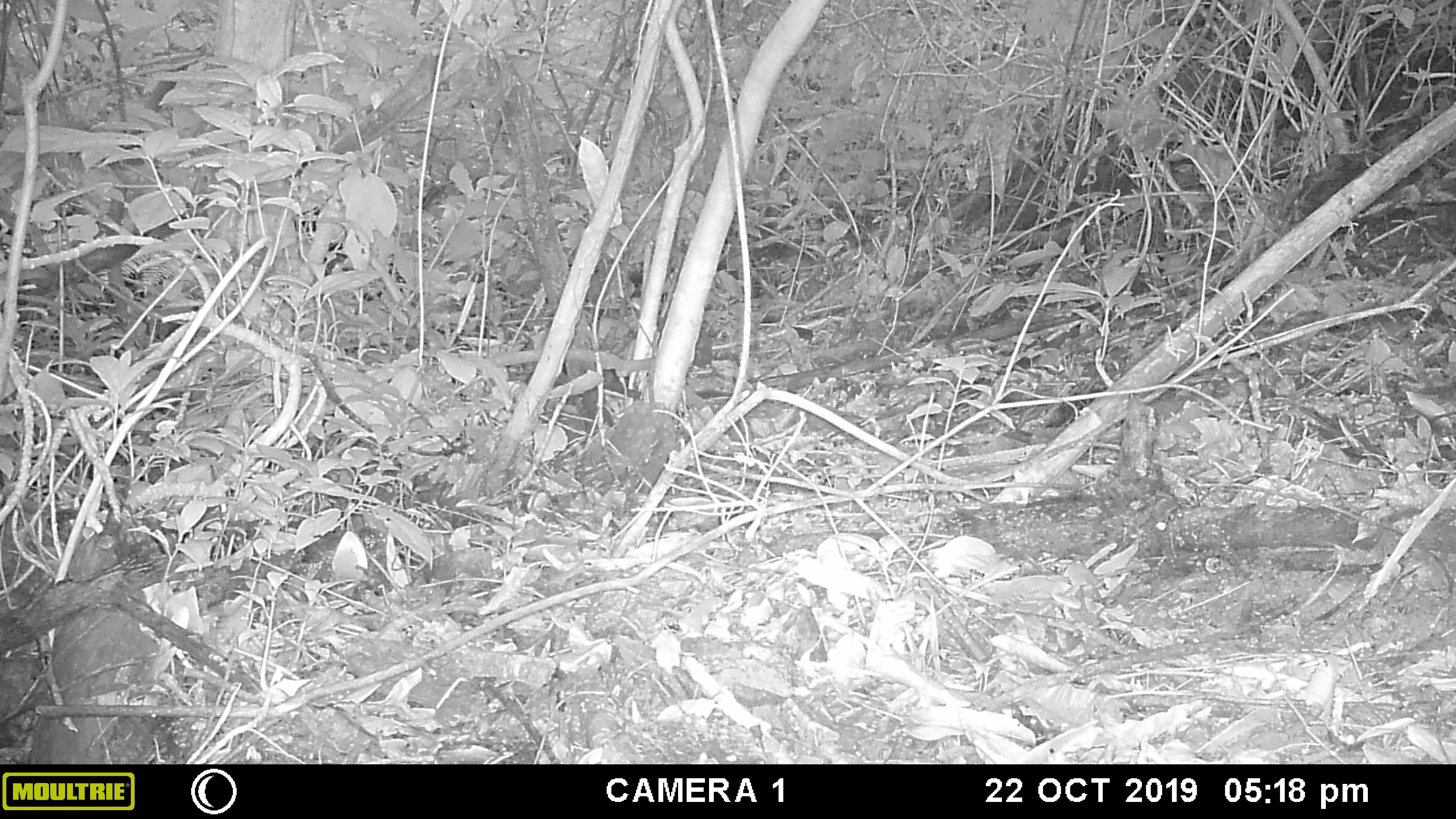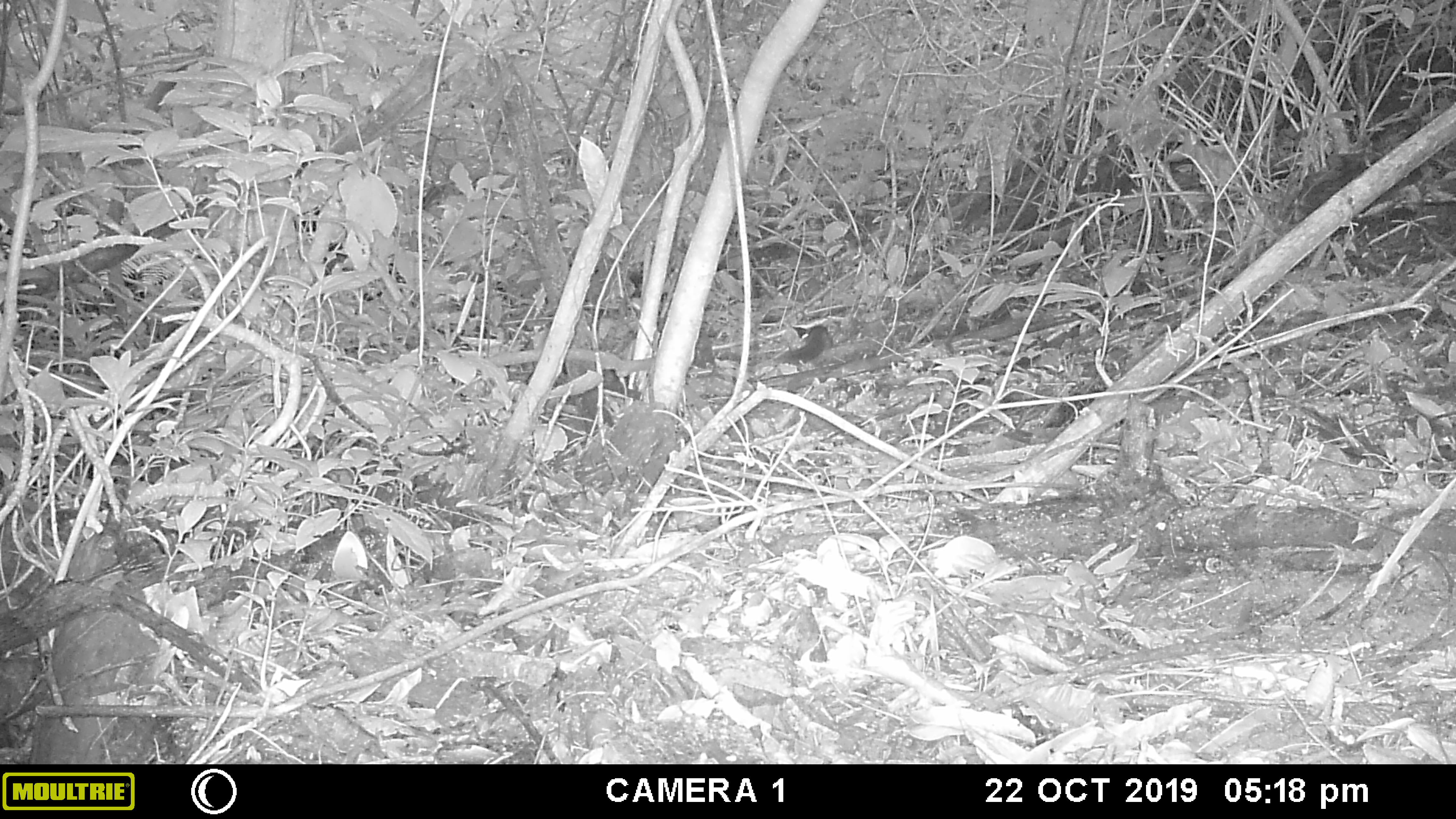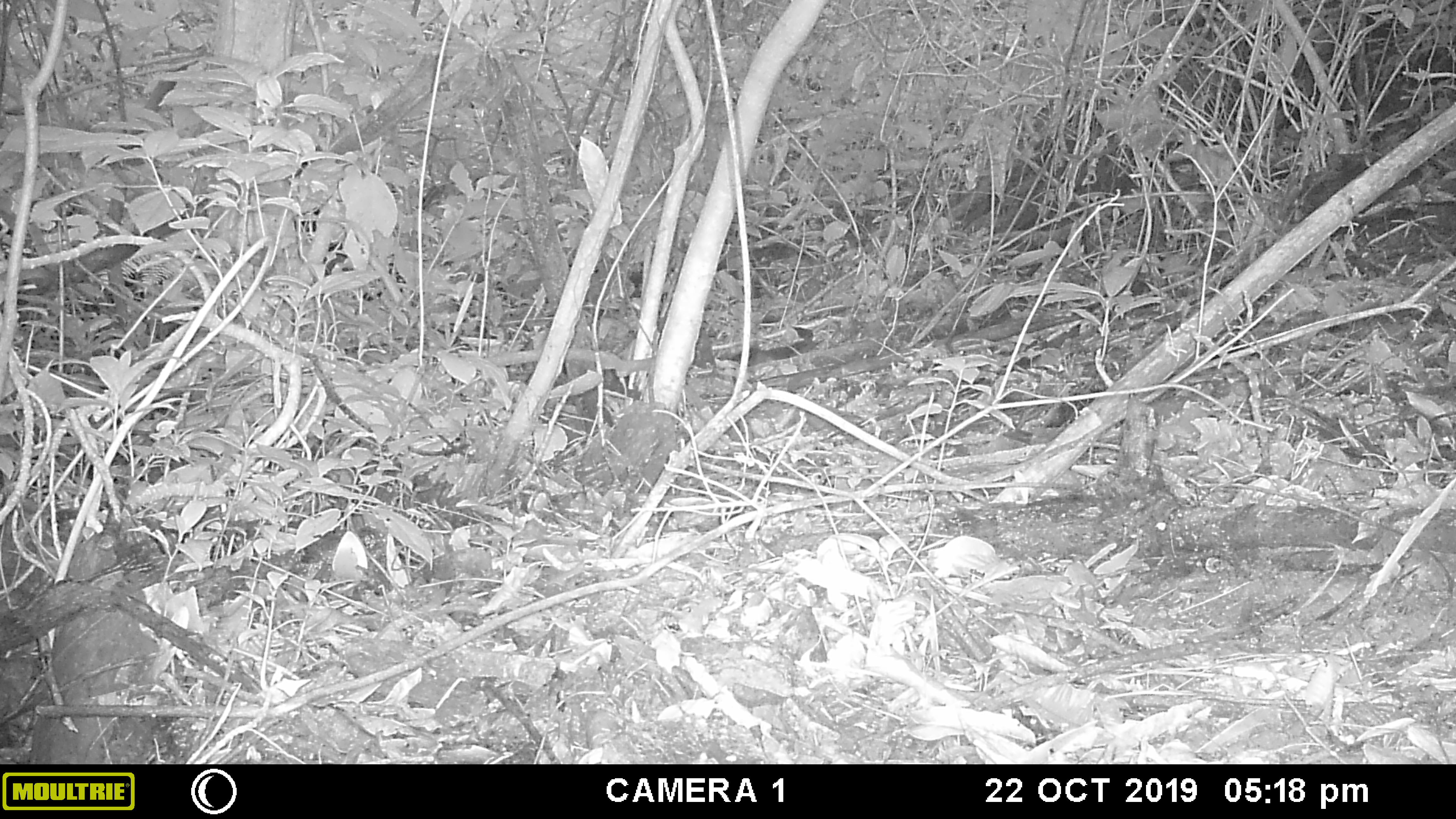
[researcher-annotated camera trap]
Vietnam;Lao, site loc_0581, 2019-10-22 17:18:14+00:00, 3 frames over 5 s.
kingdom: Animalia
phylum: Chordata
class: Mammalia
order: Rodentia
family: Sciuridae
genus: Dremomys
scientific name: Dremomys rufigenis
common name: red-cheeked squirrel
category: red cheeked squirrel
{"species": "red cheeked squirrel (red-cheeked squirrel) (Dremomys rufigenis)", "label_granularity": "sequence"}